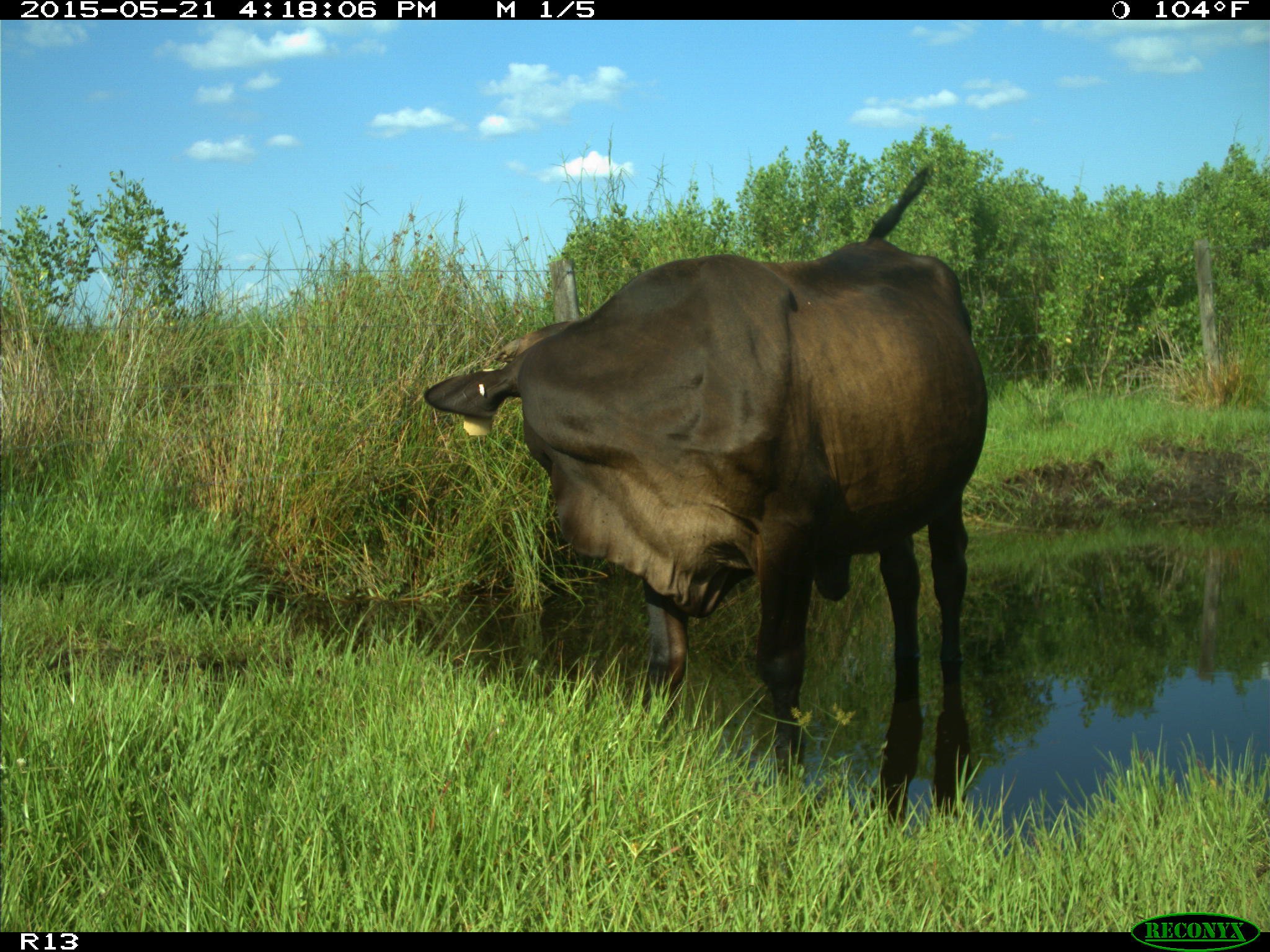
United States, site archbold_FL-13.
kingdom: Animalia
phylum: Chordata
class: Mammalia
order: Artiodactyla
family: Bovidae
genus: Bos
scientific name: Bos taurus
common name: domestic cow